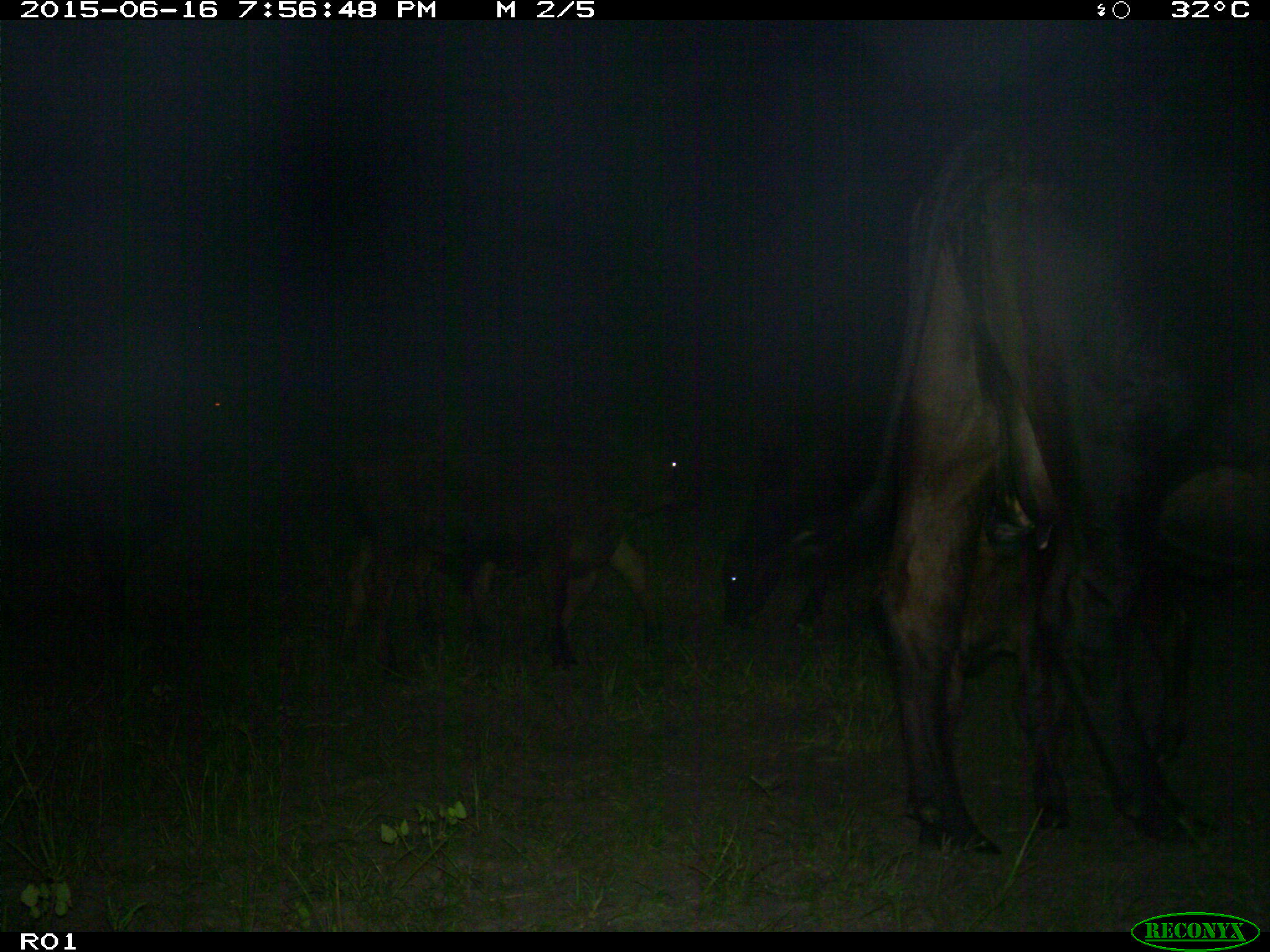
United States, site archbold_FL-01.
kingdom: Animalia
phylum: Chordata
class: Mammalia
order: Artiodactyla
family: Bovidae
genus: Bos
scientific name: Bos taurus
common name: domestic cow